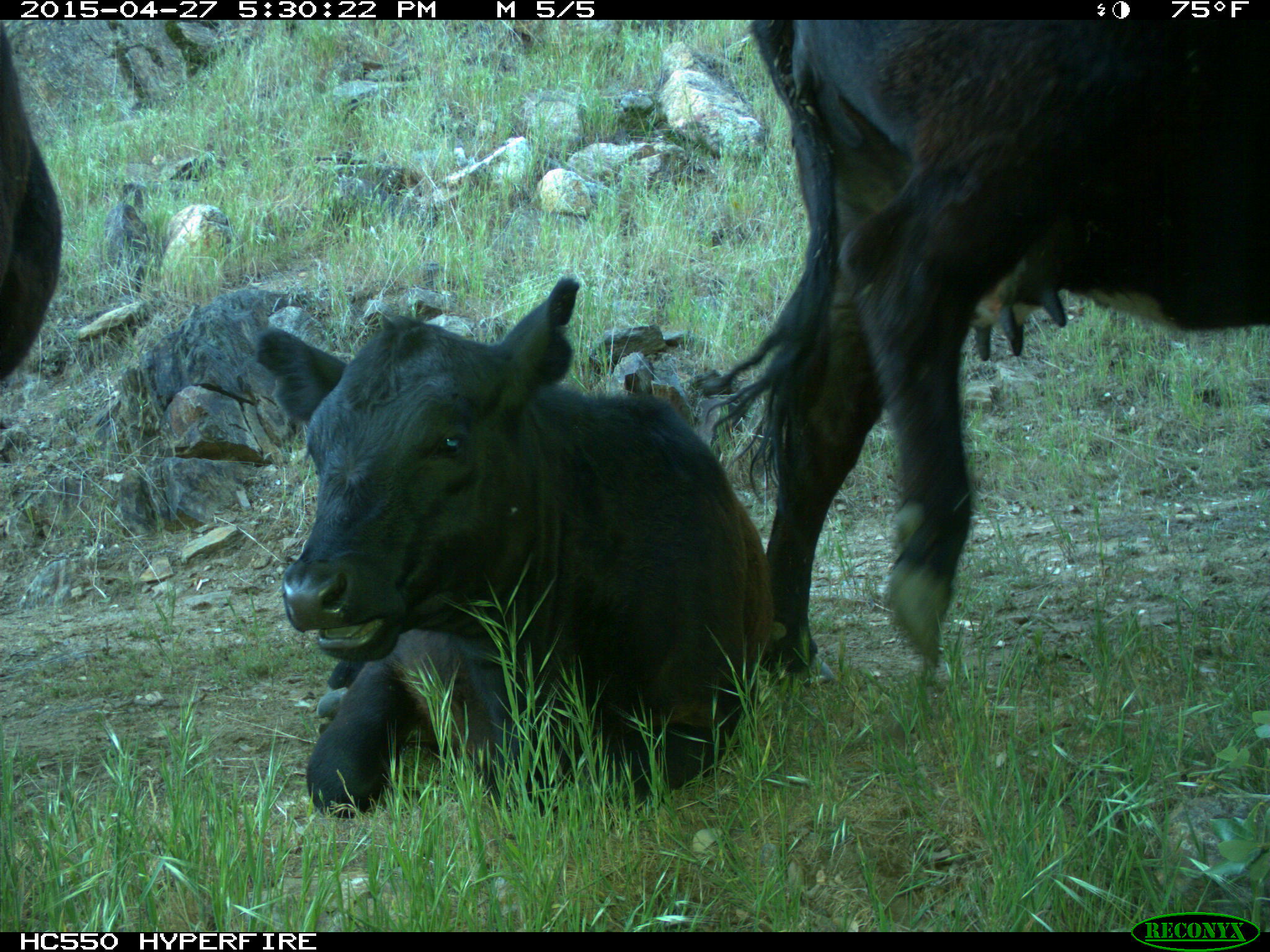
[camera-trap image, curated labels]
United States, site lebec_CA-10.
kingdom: Animalia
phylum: Chordata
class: Mammalia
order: Artiodactyla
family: Bovidae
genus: Bos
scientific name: Bos taurus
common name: domestic cow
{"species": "Bos taurus (domestic cow)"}